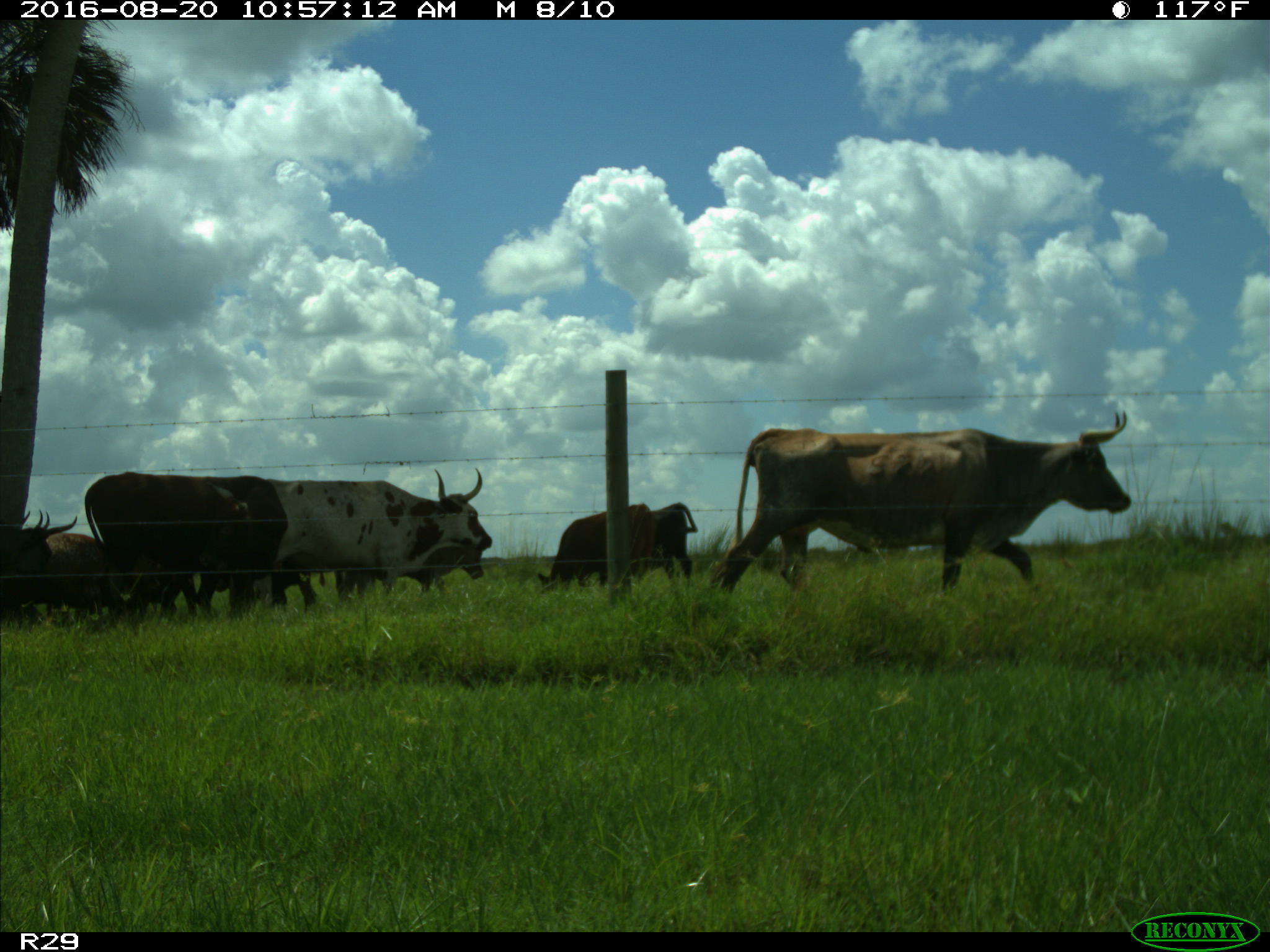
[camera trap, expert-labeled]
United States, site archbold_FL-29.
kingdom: Animalia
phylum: Chordata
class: Mammalia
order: Artiodactyla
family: Bovidae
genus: Bos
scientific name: Bos taurus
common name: domestic cow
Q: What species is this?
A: Bos taurus (domestic cow).